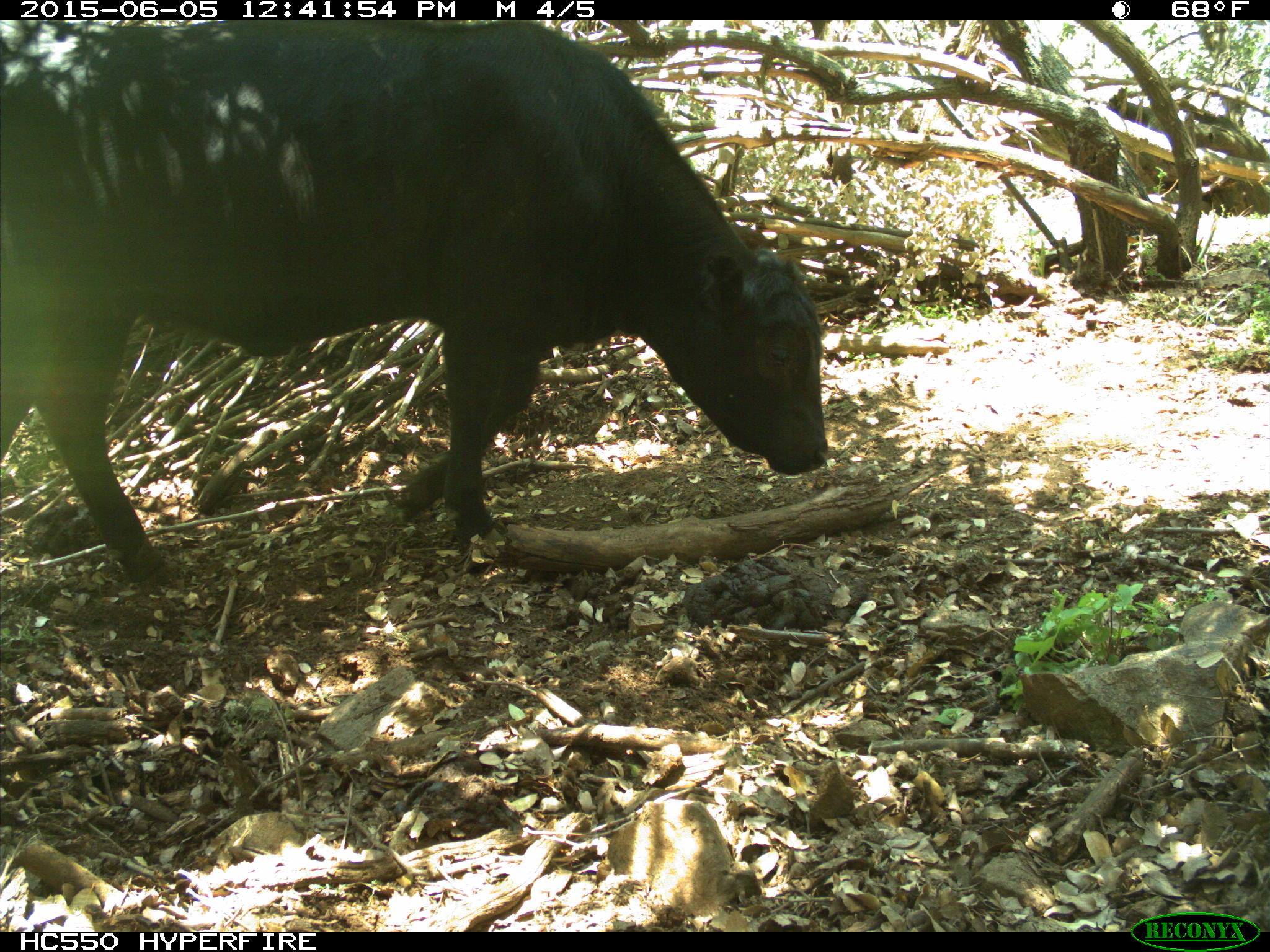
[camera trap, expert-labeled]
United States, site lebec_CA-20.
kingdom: Animalia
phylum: Chordata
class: Mammalia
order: Artiodactyla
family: Bovidae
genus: Bos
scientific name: Bos taurus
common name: domestic cow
Bos taurus (domestic cow).